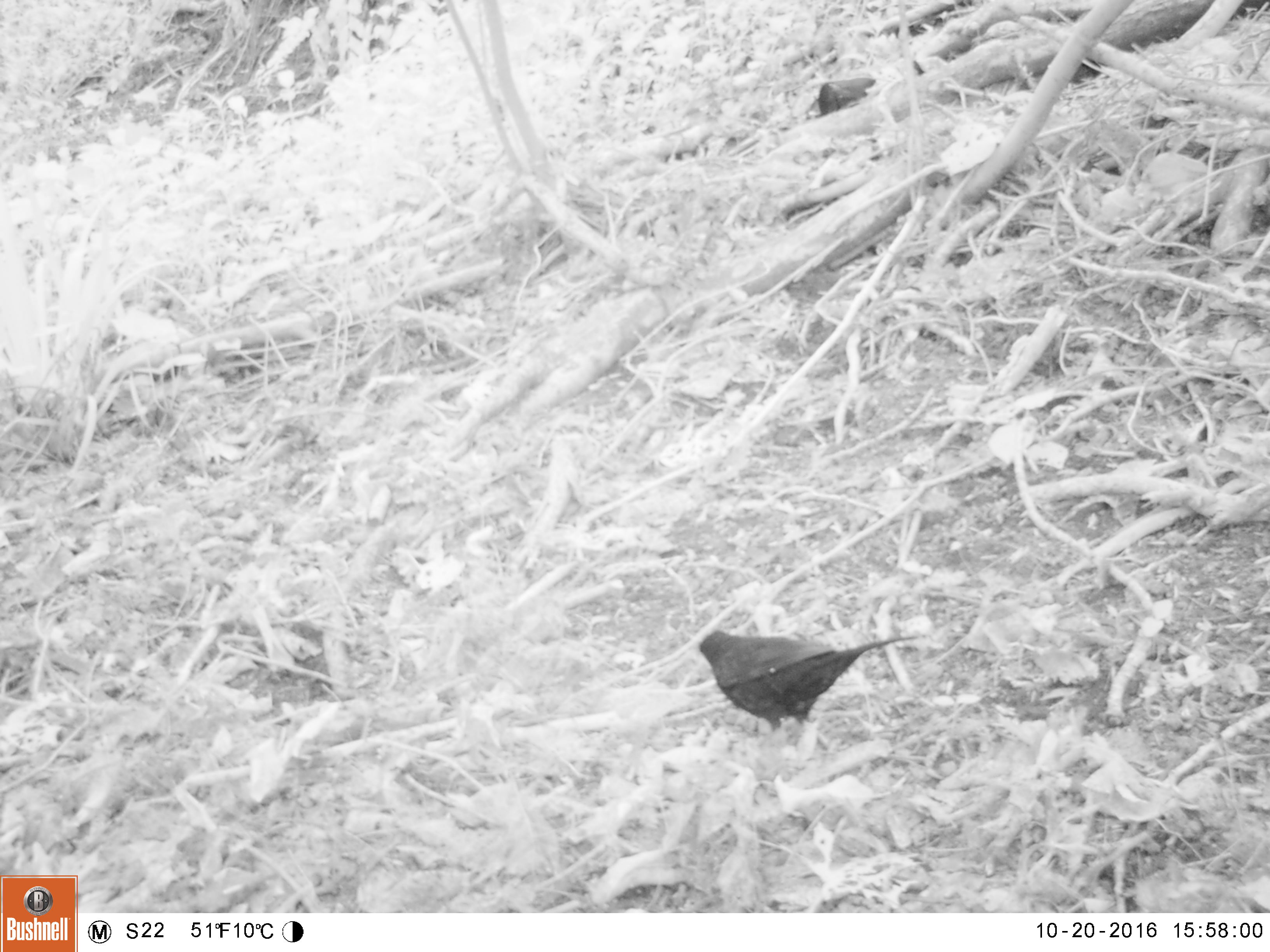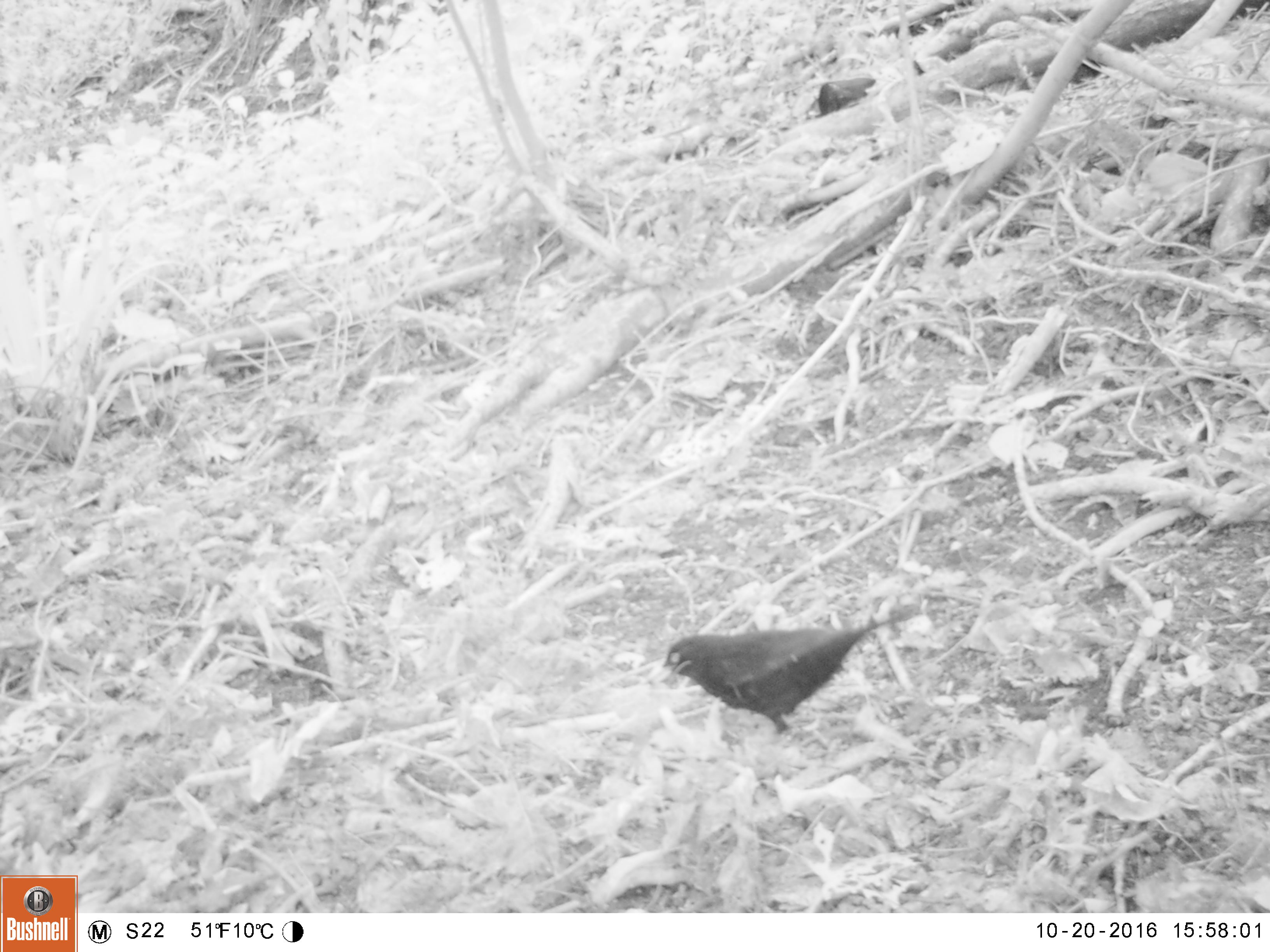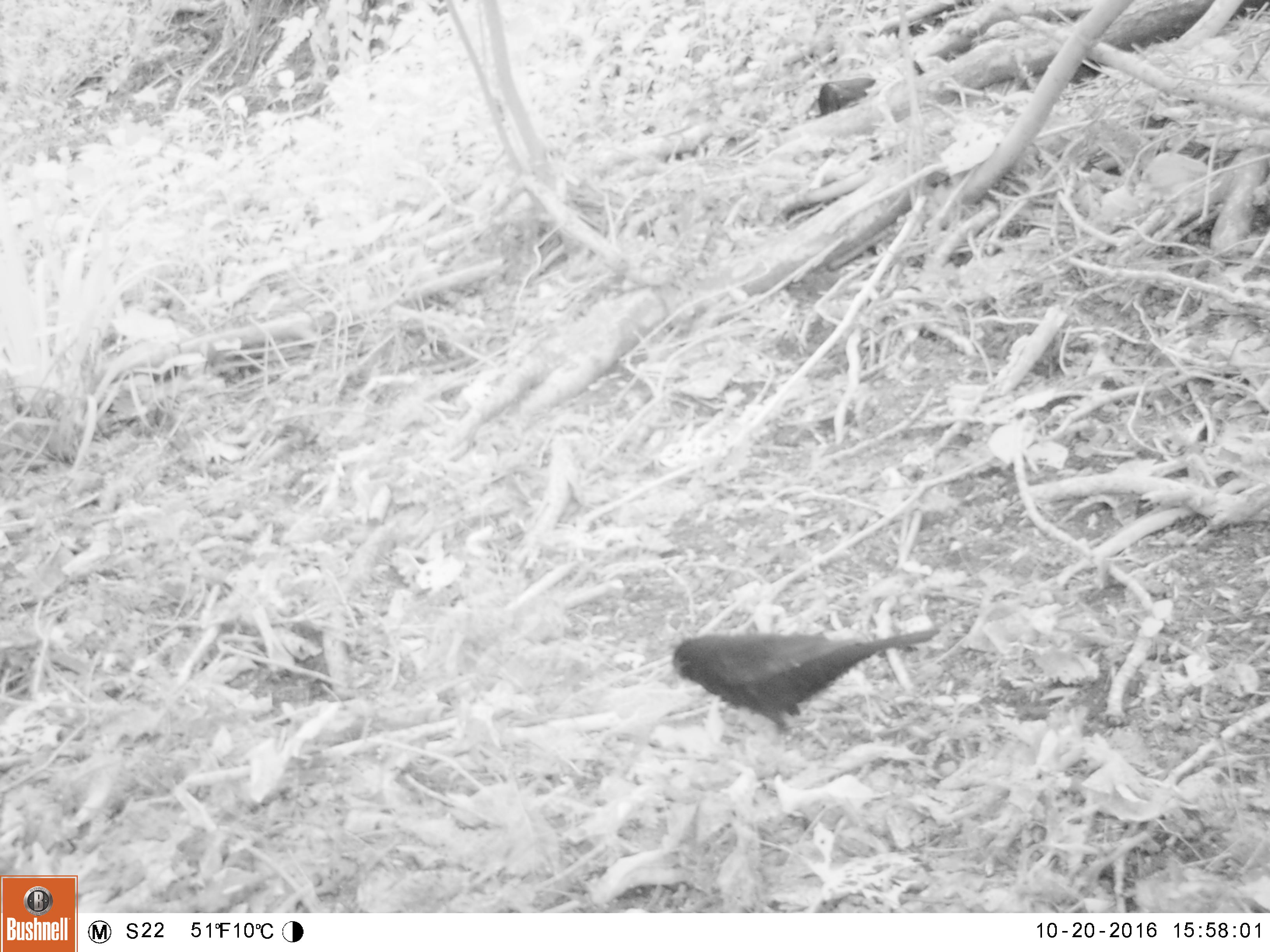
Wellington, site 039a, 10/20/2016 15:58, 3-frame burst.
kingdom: Animalia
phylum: Chordata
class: Aves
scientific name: Aves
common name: bird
Bird (Aves).